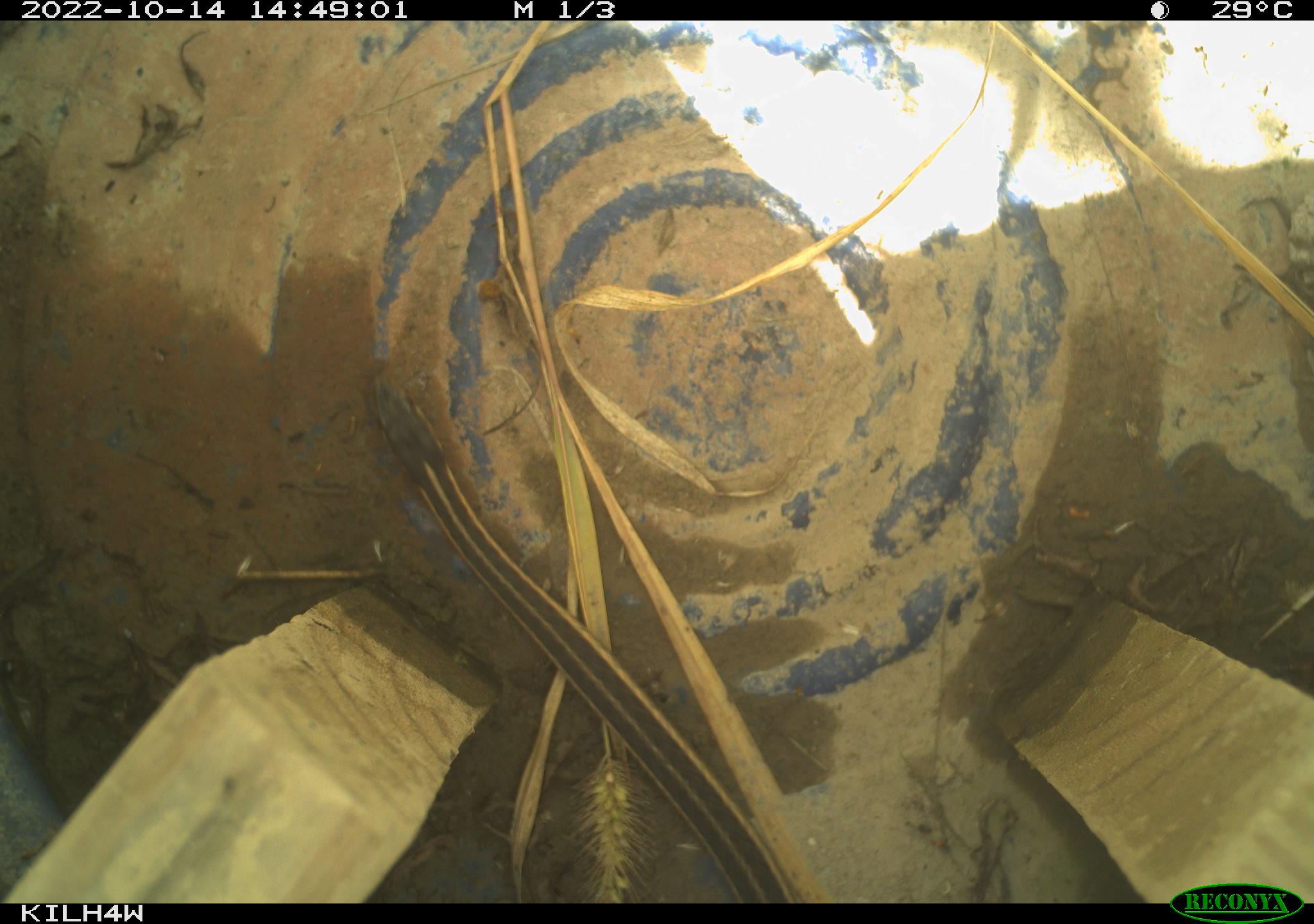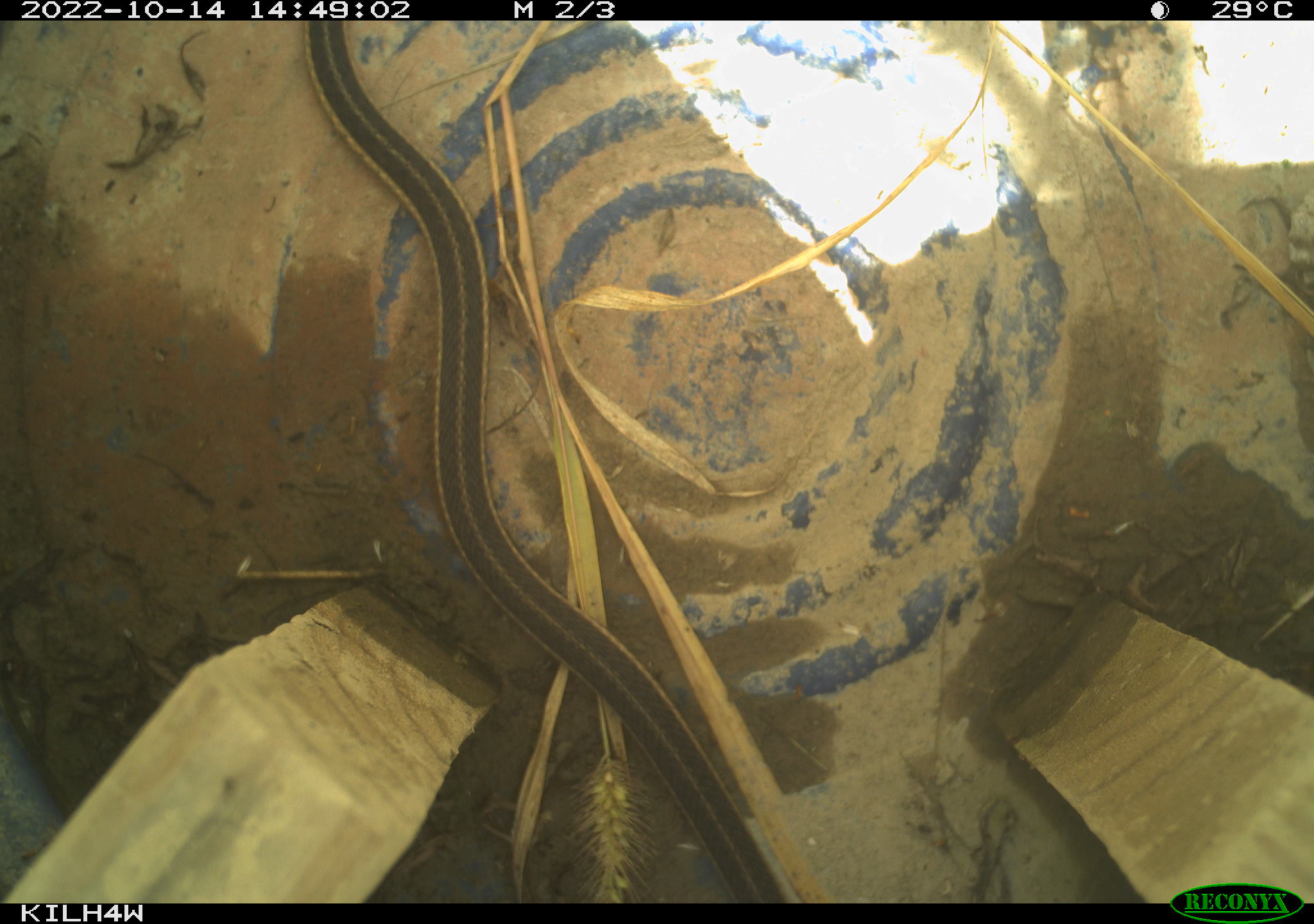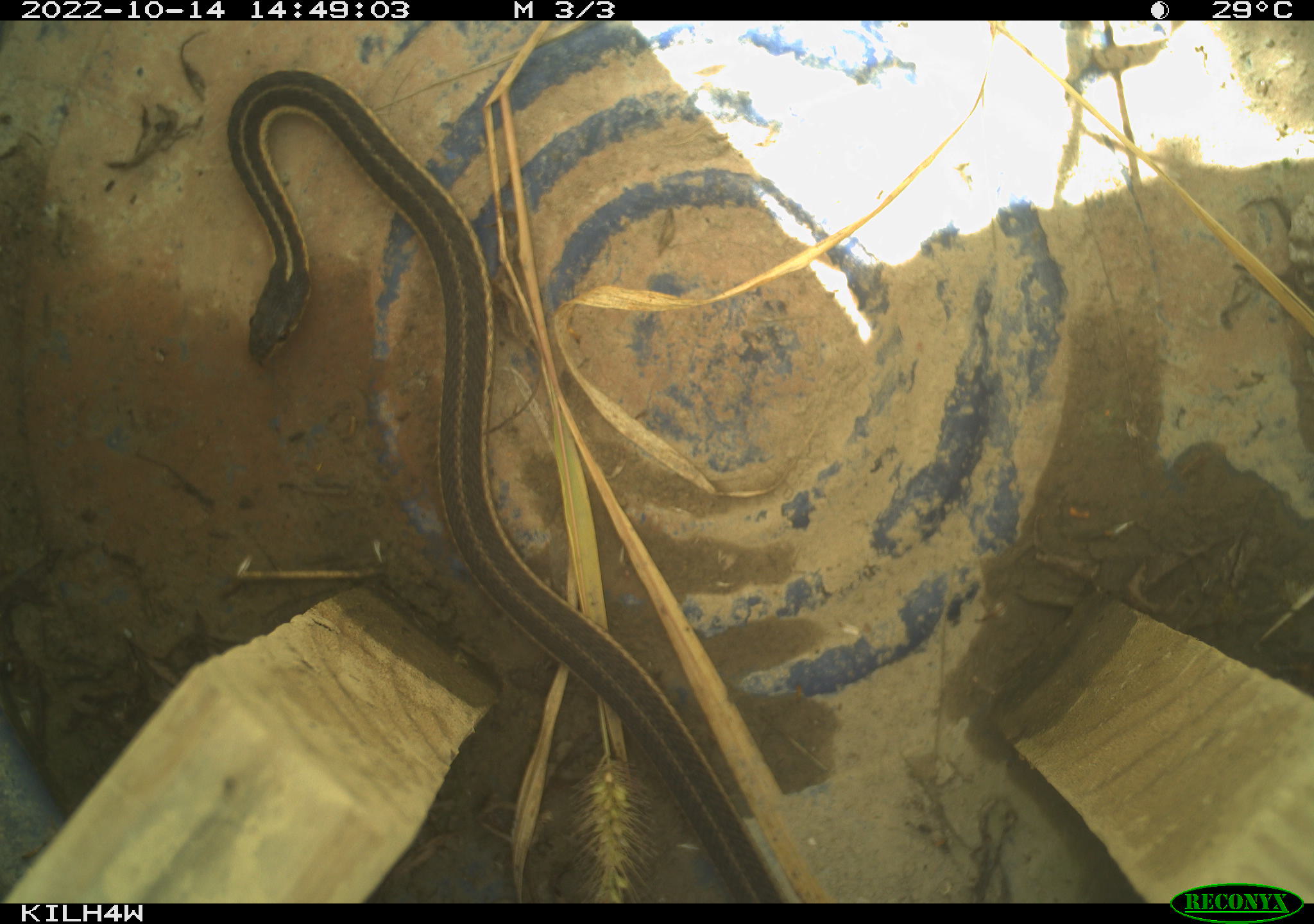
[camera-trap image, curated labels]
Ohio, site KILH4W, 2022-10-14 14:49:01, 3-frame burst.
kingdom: Animalia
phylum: Chordata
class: Reptilia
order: Squamata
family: Colubridae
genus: Thamnophis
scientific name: Thamnophis sirtalis sirtalis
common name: eastern gartersnake